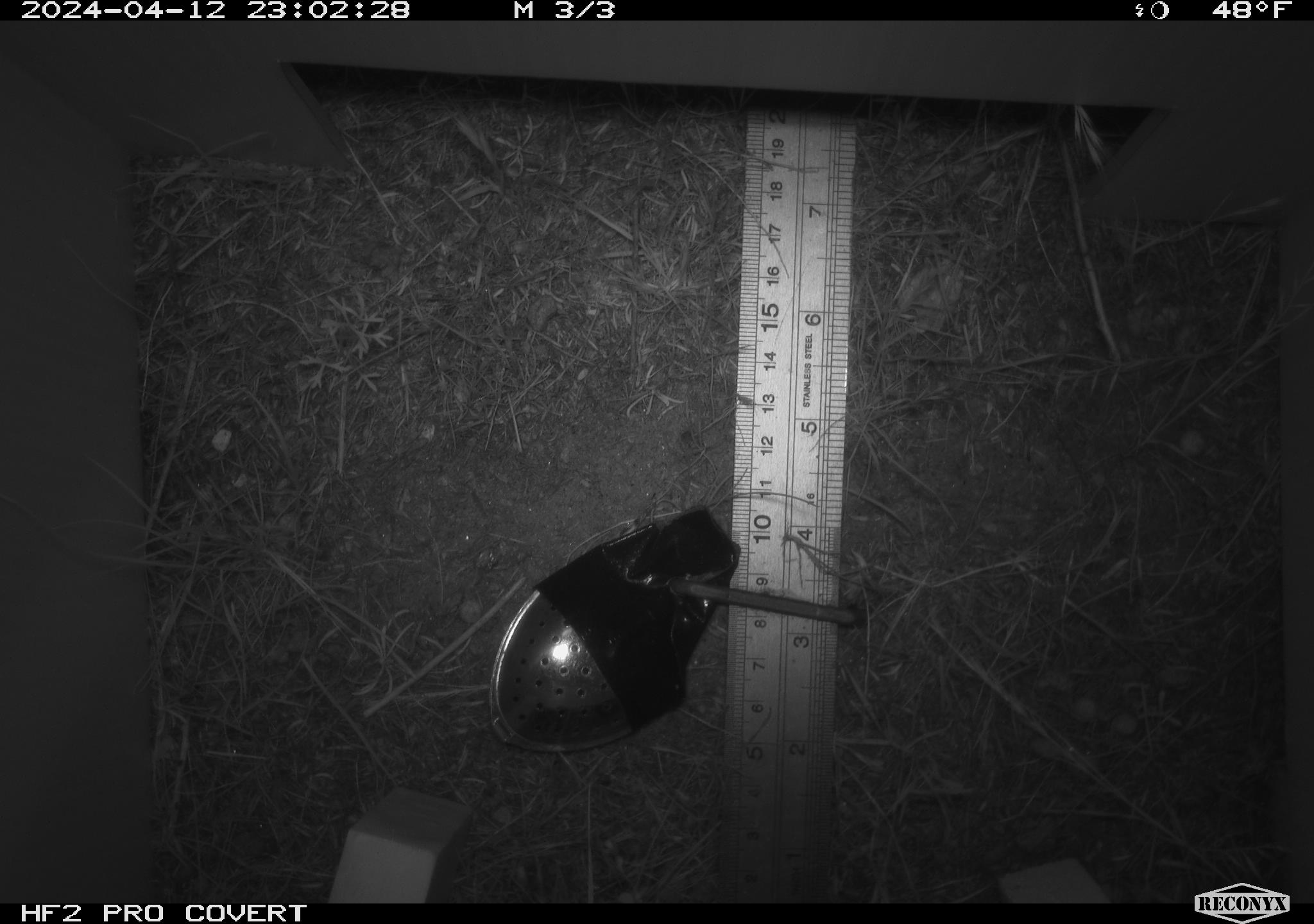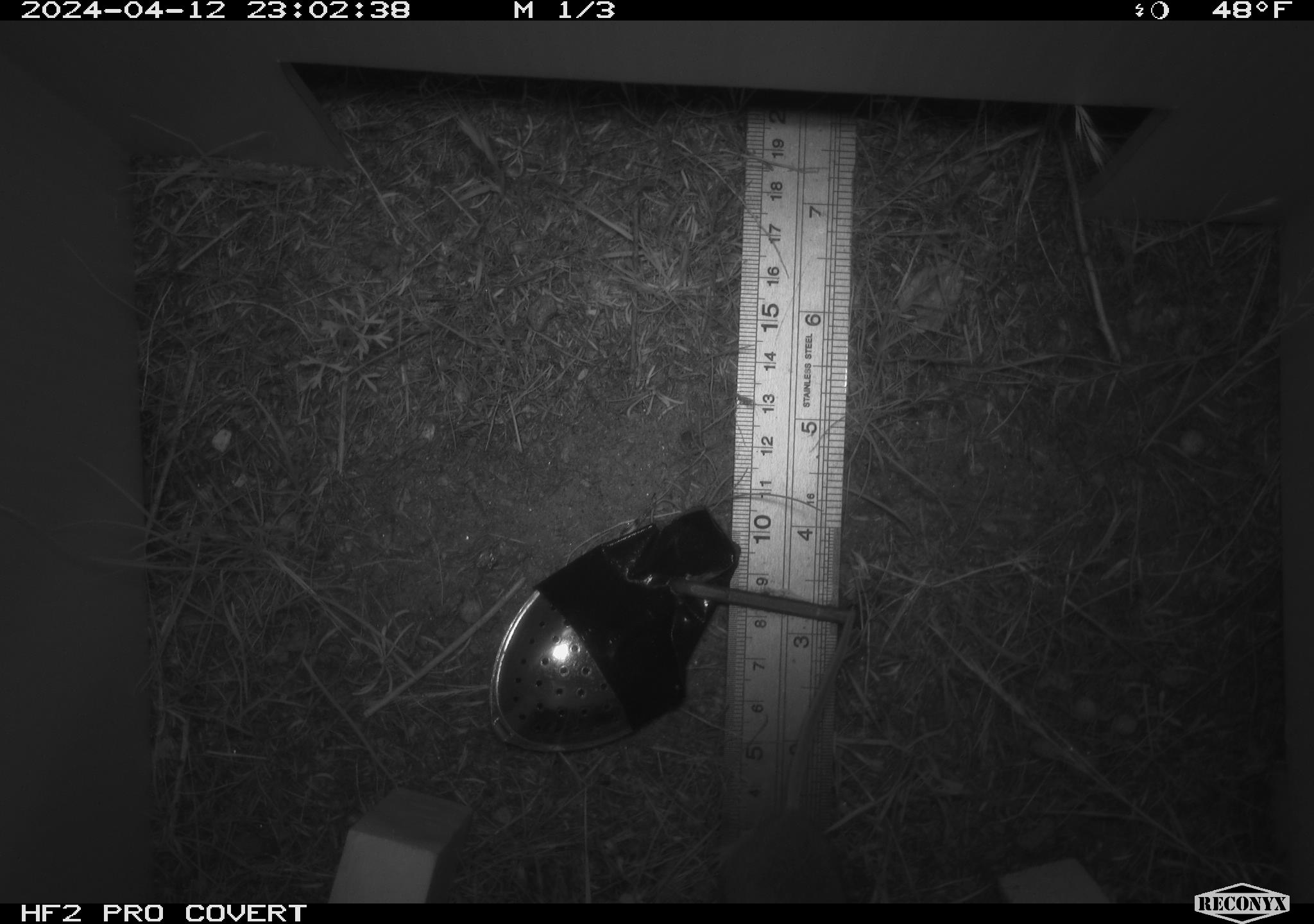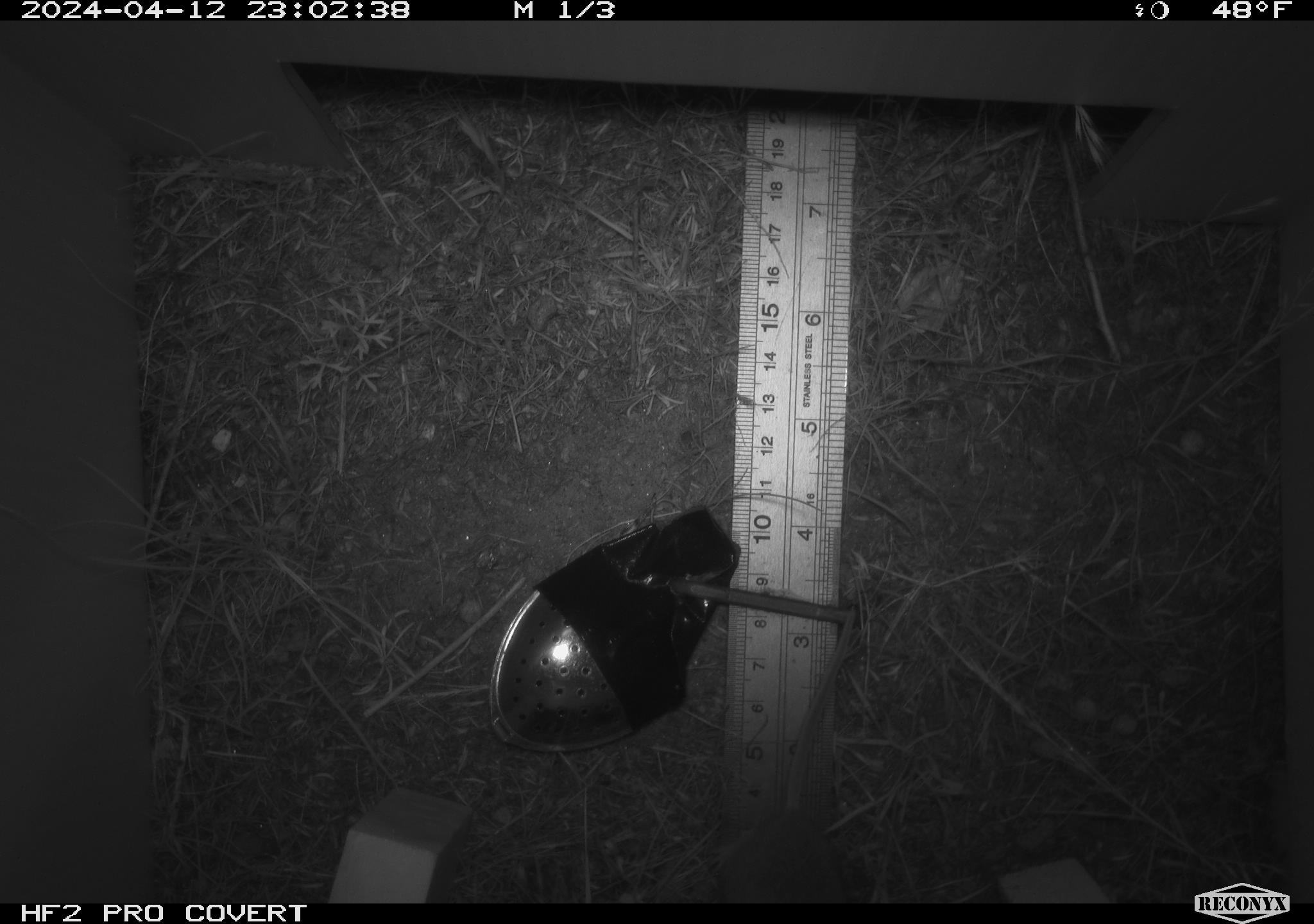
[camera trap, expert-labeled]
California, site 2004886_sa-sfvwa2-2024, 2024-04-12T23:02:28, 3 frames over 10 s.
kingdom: Animalia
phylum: Chordata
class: Mammalia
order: Rodentia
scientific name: Rodentia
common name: mouse species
Mouse species (Rodentia).